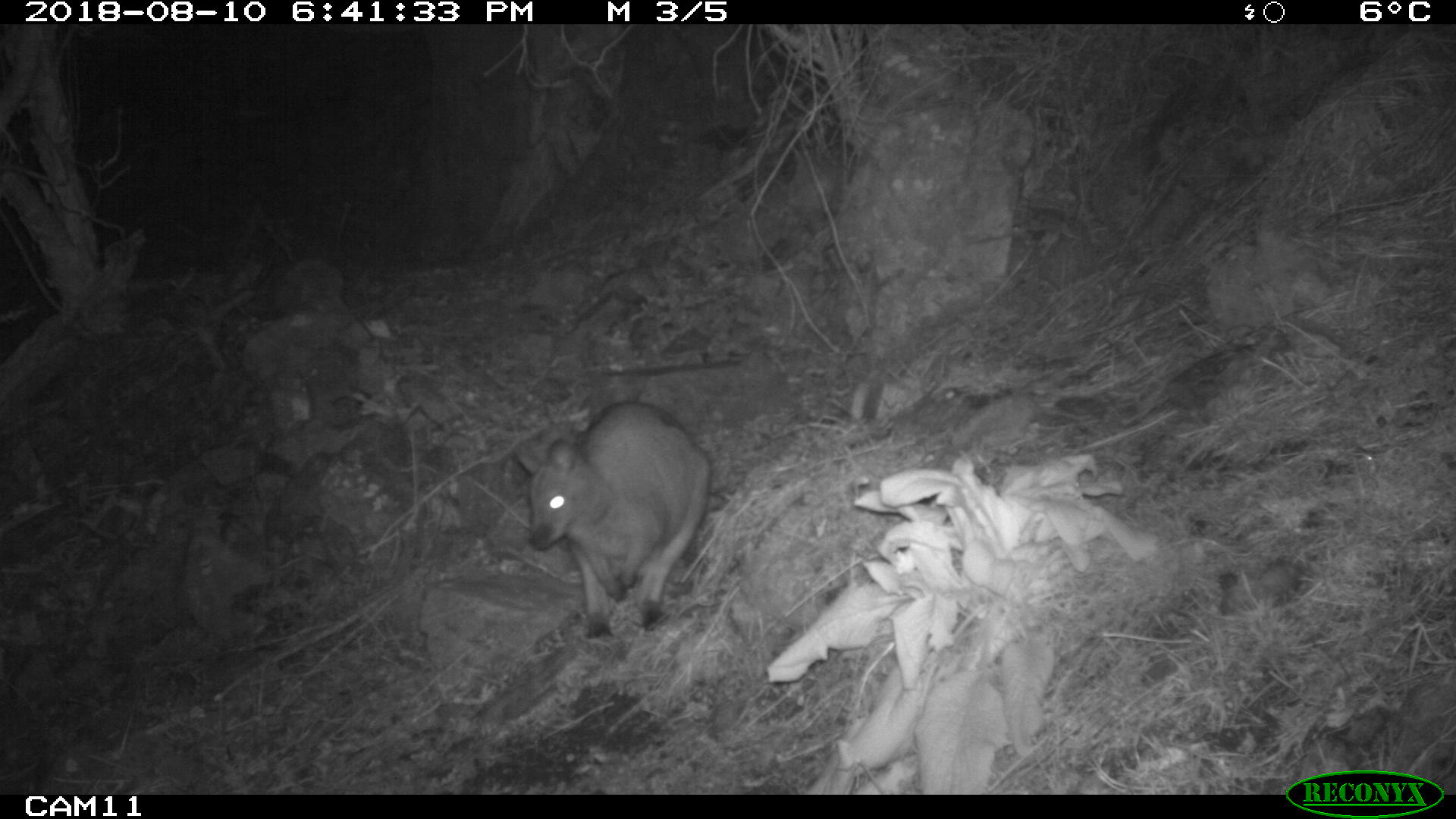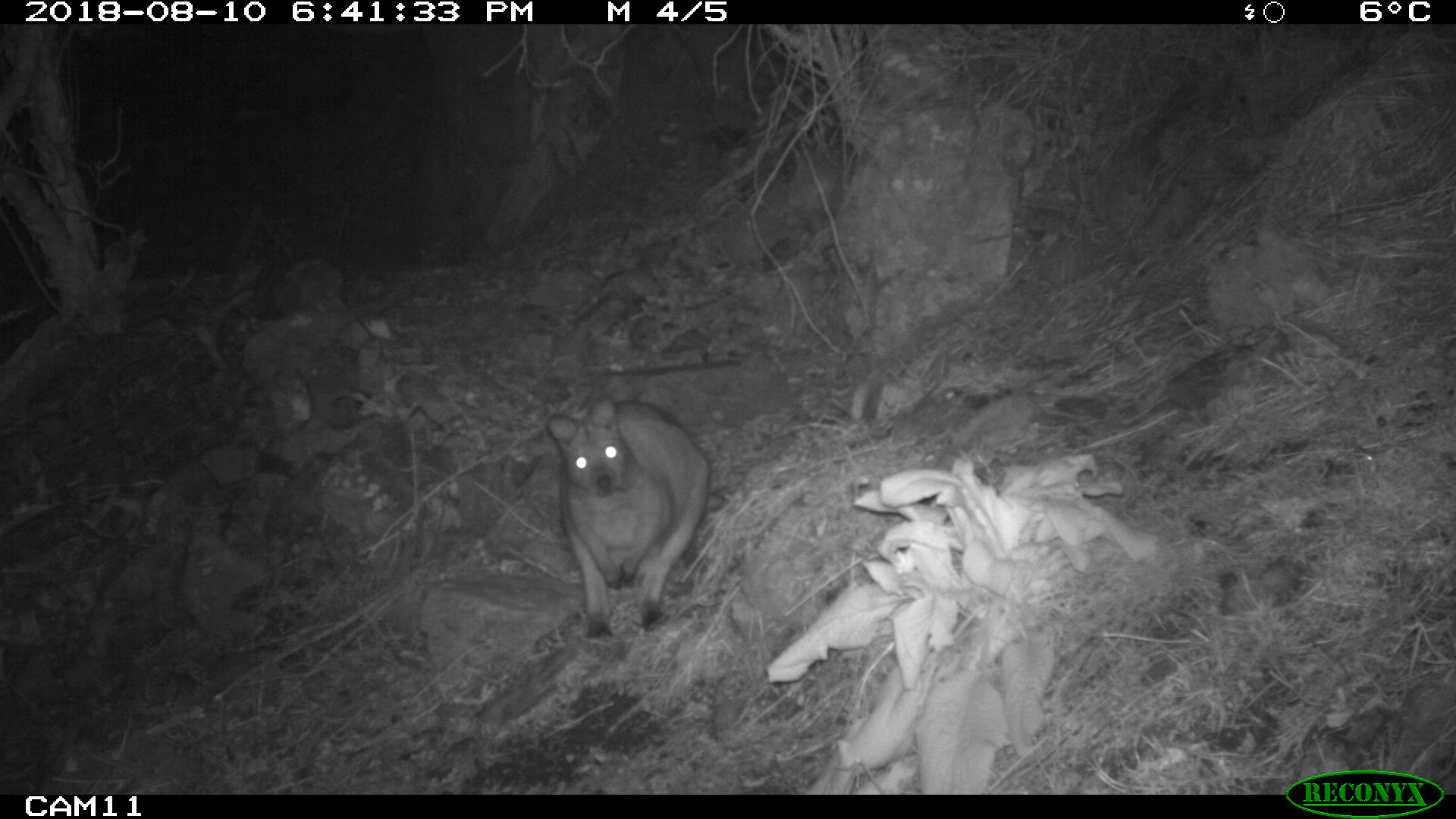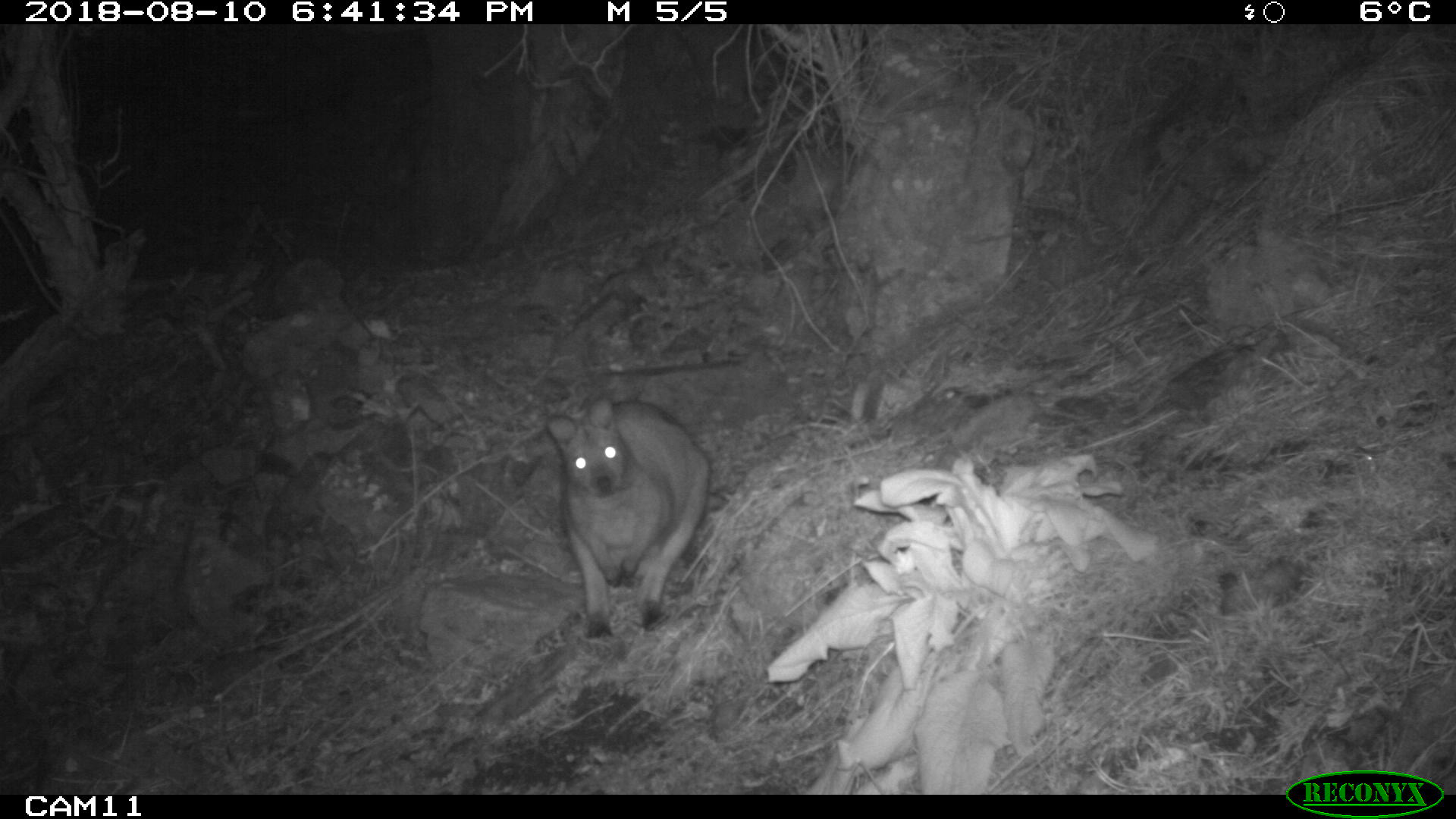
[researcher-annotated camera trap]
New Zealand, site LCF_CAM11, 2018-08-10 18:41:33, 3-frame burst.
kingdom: Animalia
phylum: Chordata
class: Mammalia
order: Diprotodontia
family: Macropodidae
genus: Notamacropus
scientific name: Notamacropus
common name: wallaby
Wallaby (Notamacropus).